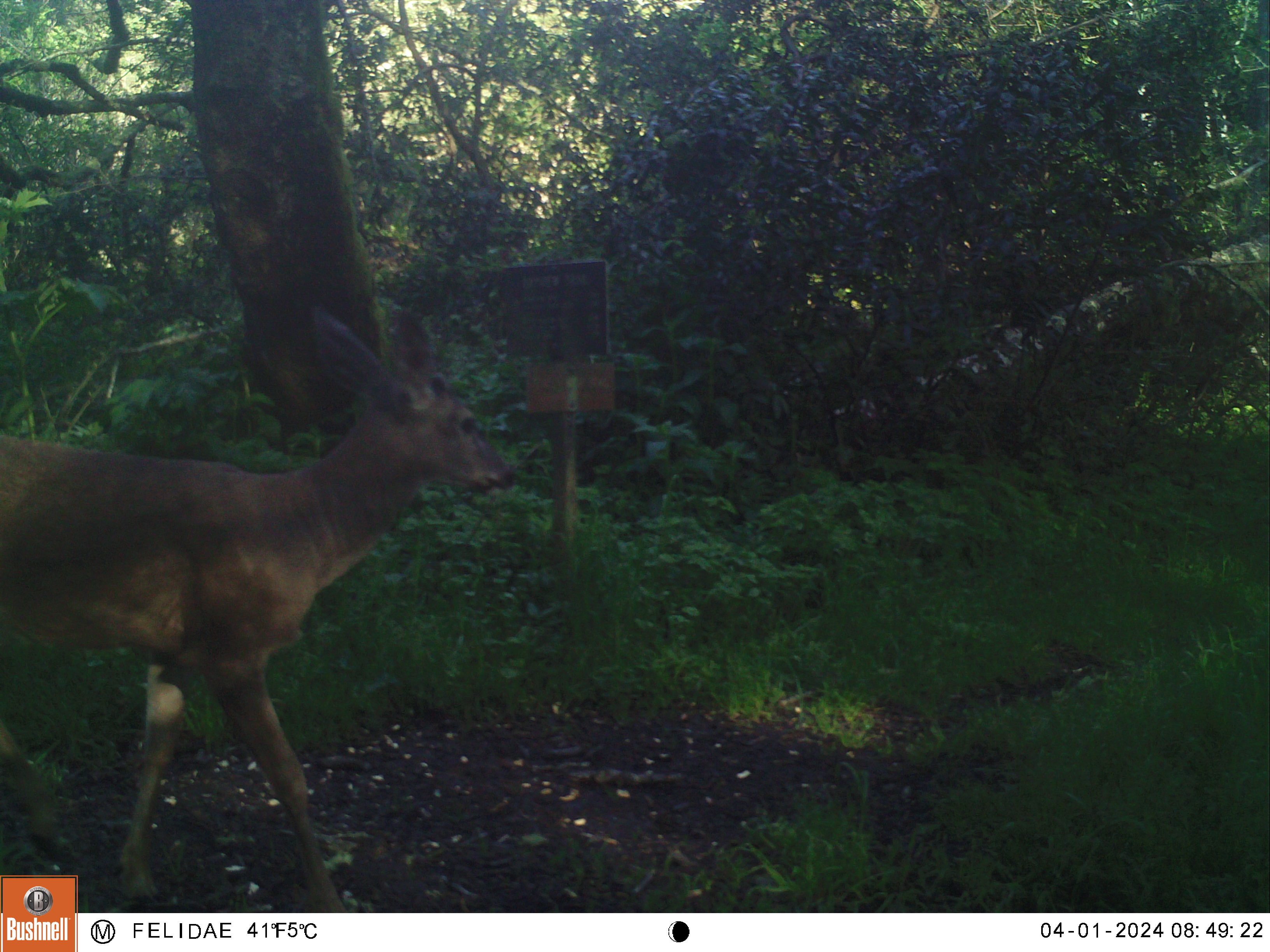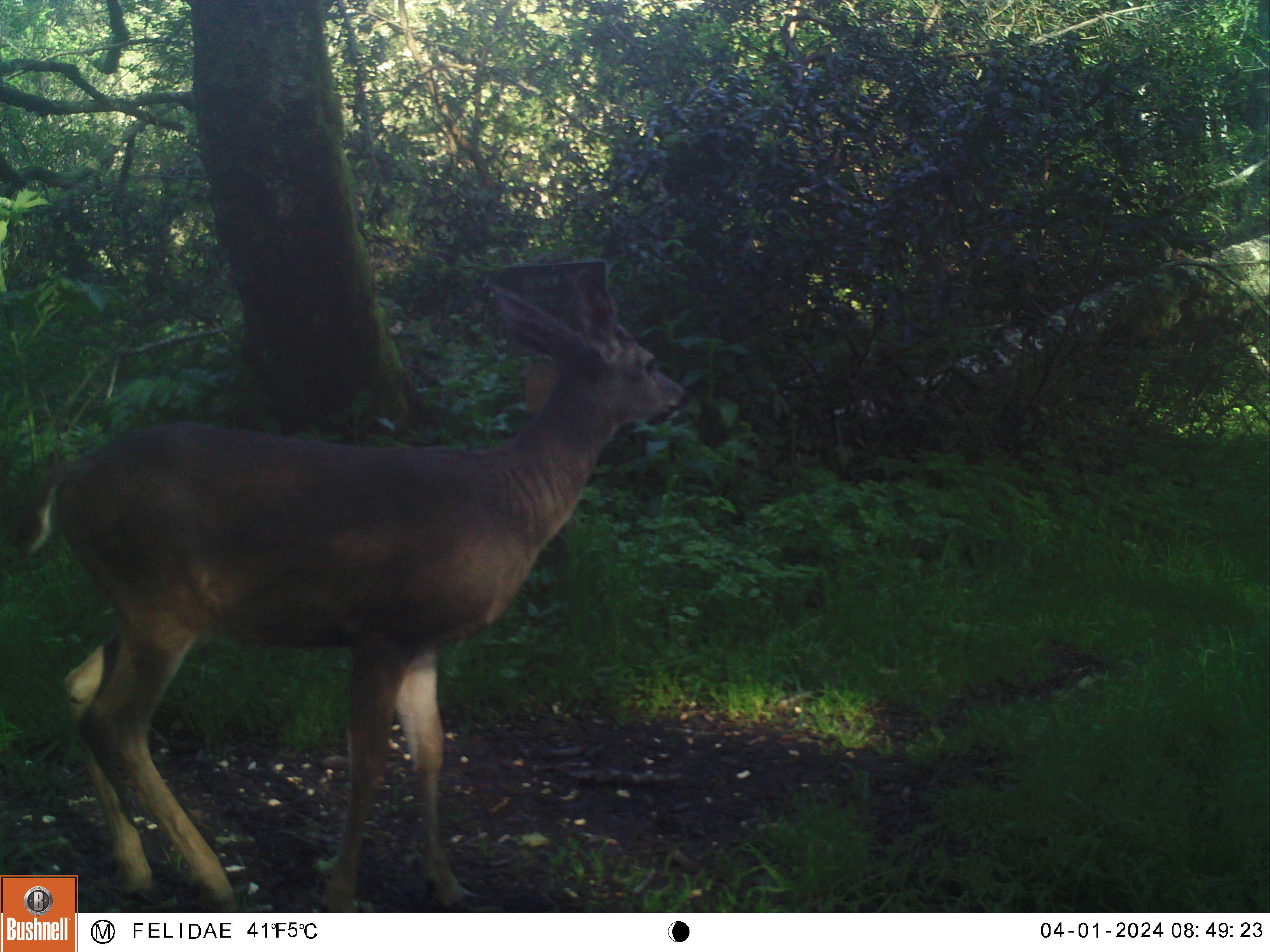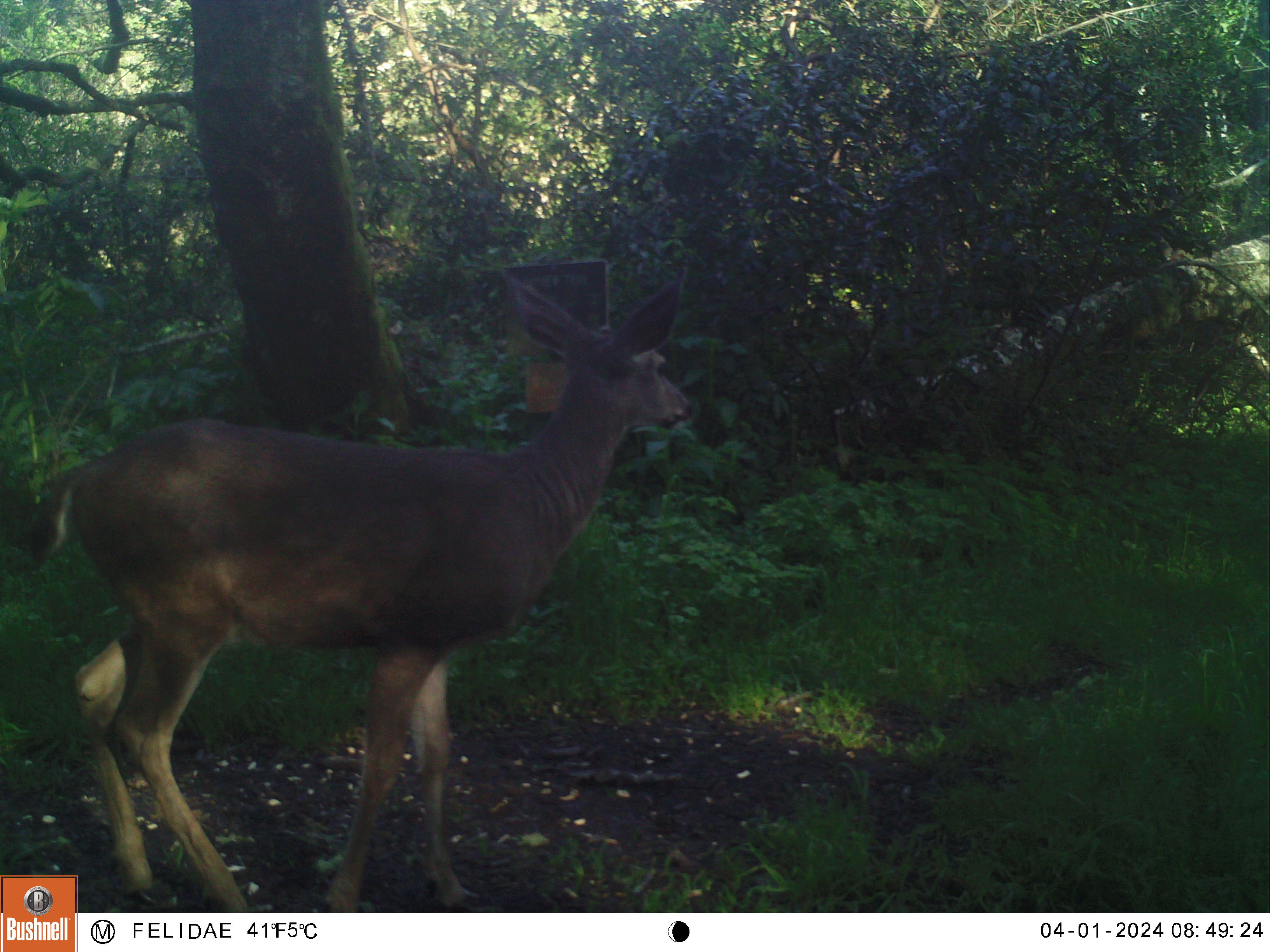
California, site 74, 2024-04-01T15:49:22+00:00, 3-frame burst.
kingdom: Animalia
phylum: Chordata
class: Mammalia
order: Artiodactyla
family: Cervidae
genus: Odocoileus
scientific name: Odocoileus hemionus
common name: mule deer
Mule deer (Odocoileus hemionus).